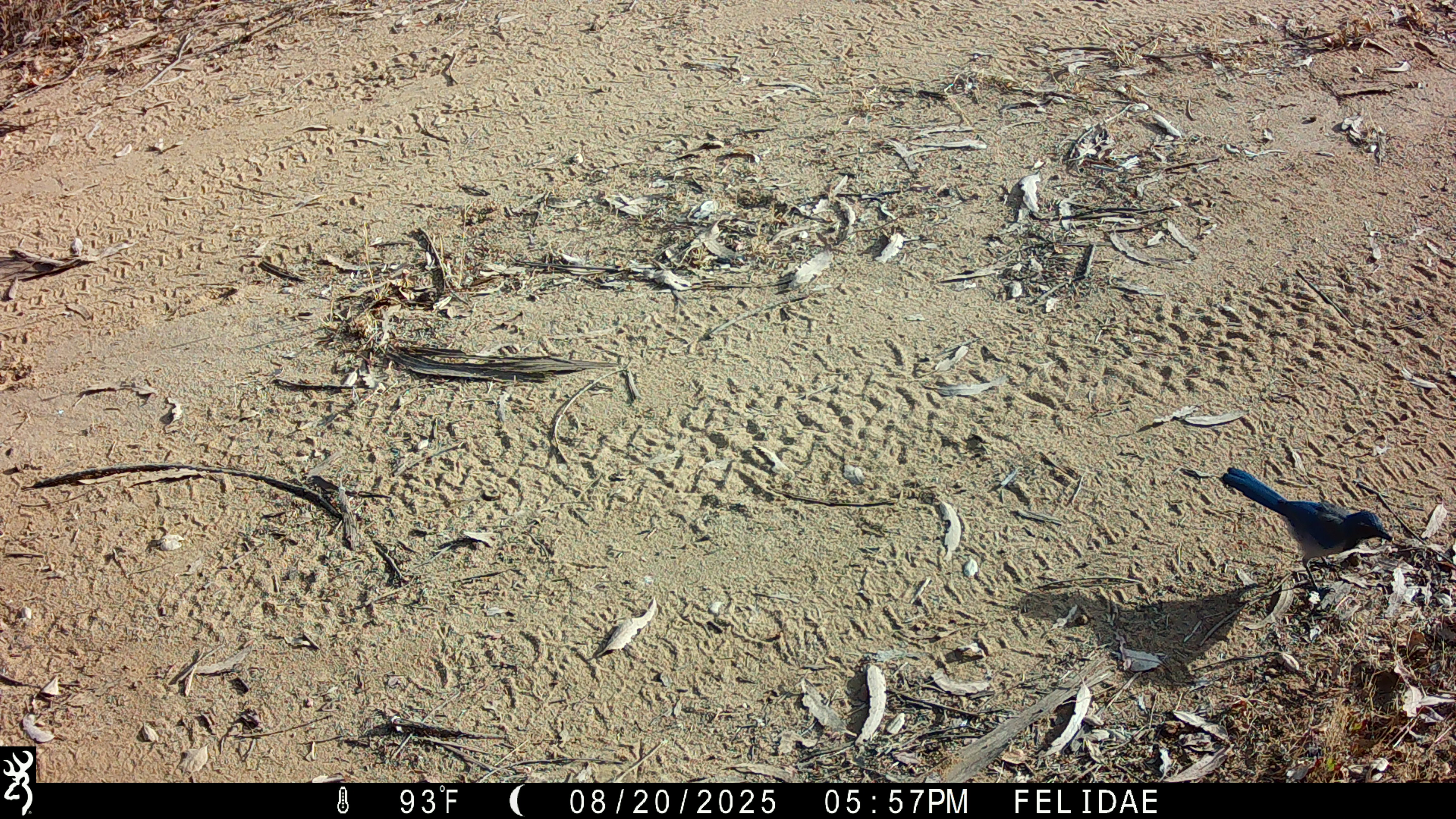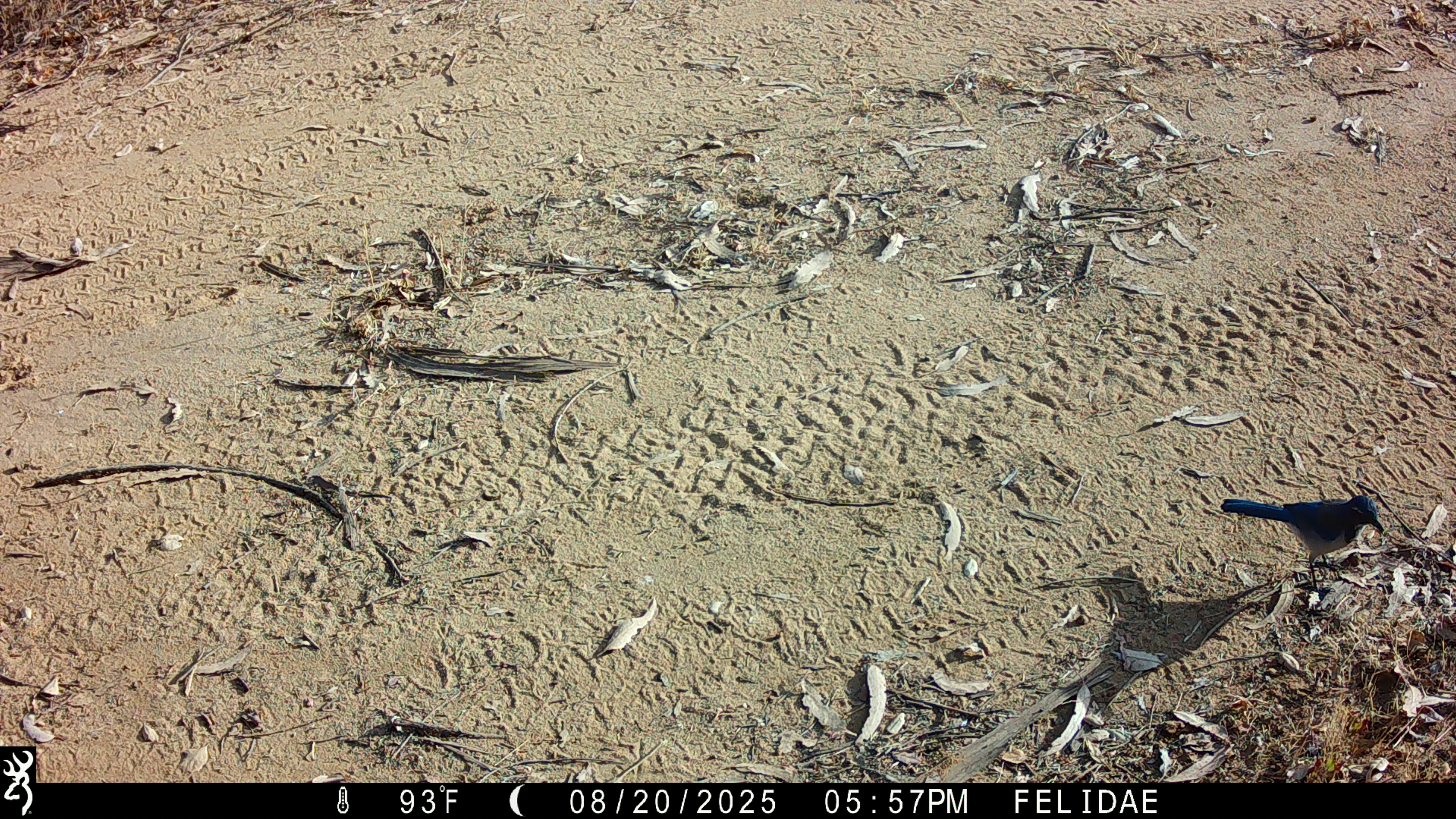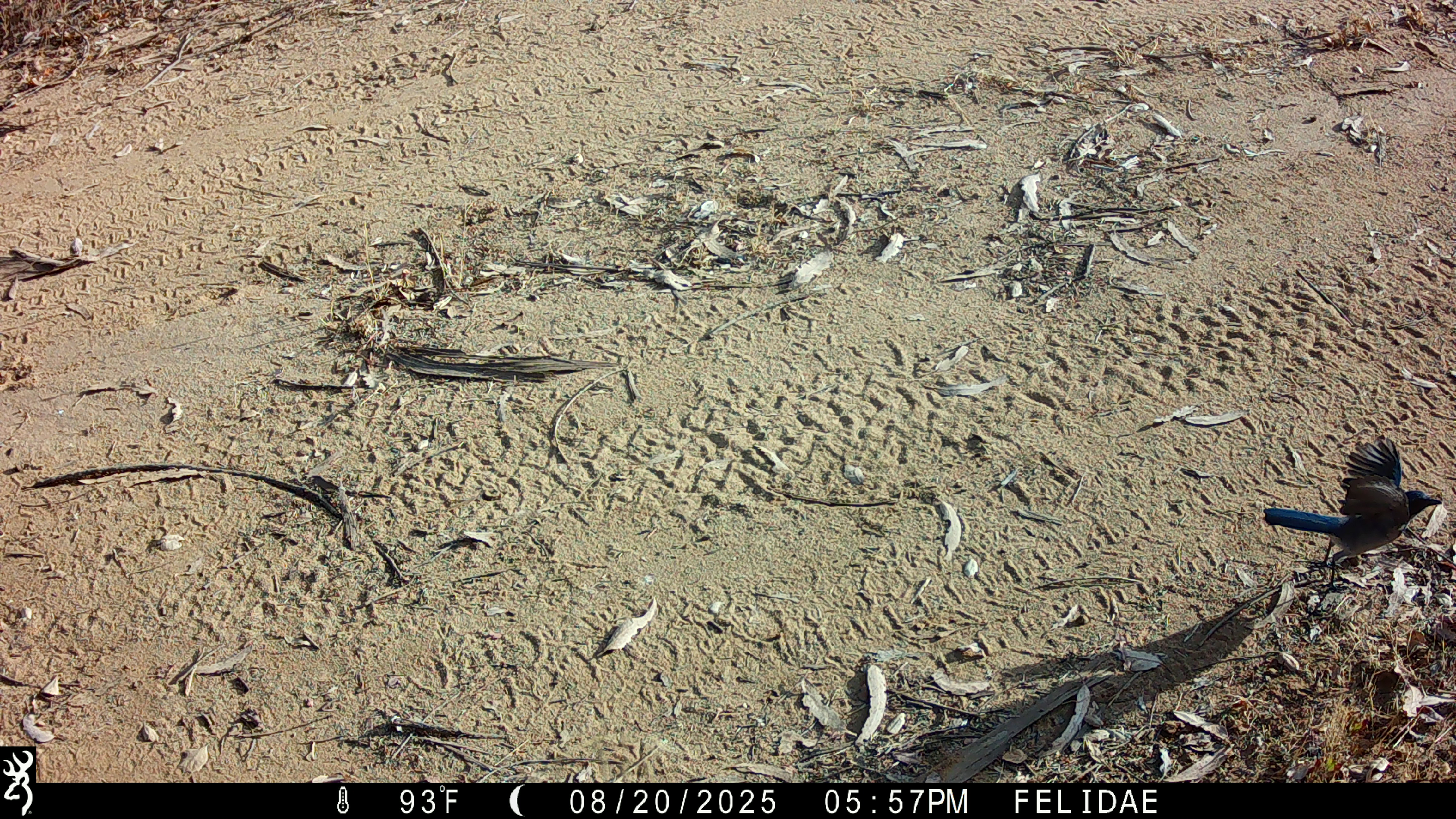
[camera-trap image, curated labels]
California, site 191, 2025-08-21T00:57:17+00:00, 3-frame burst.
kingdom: Animalia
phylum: Chordata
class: Aves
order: Passeriformes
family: Corvidae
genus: Aphelocoma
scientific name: Aphelocoma californica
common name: california scrub jay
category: western scrub-jay